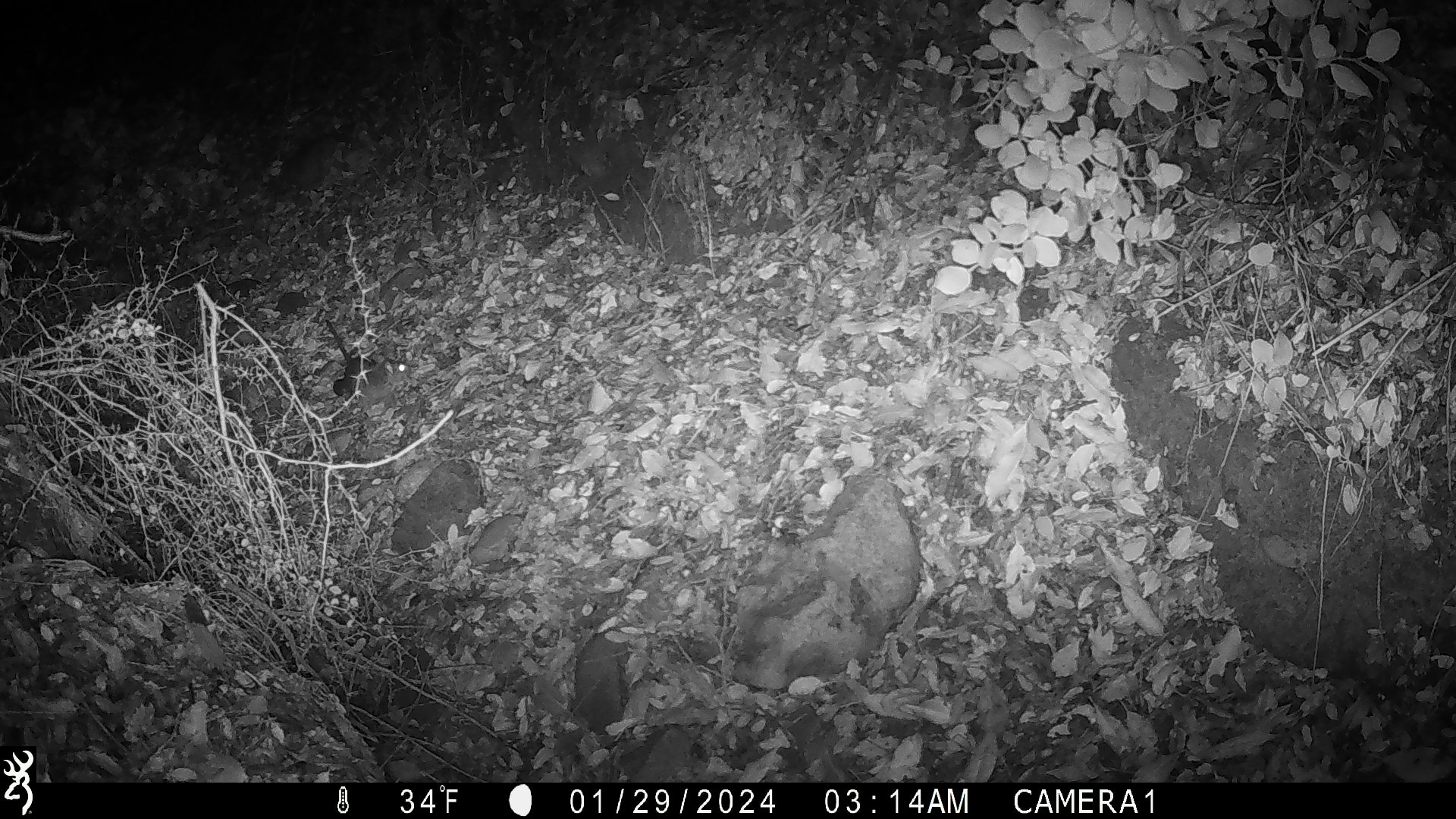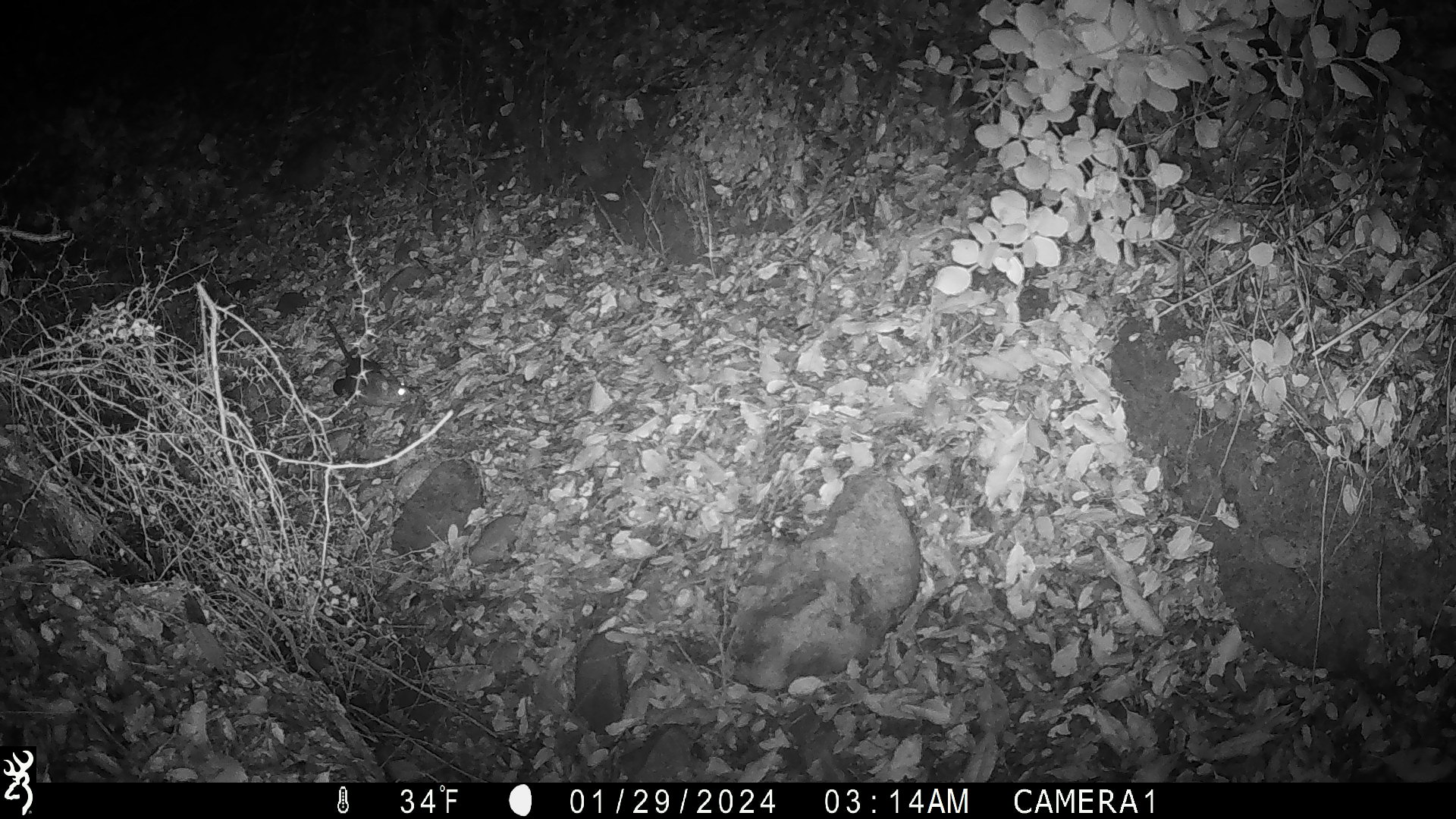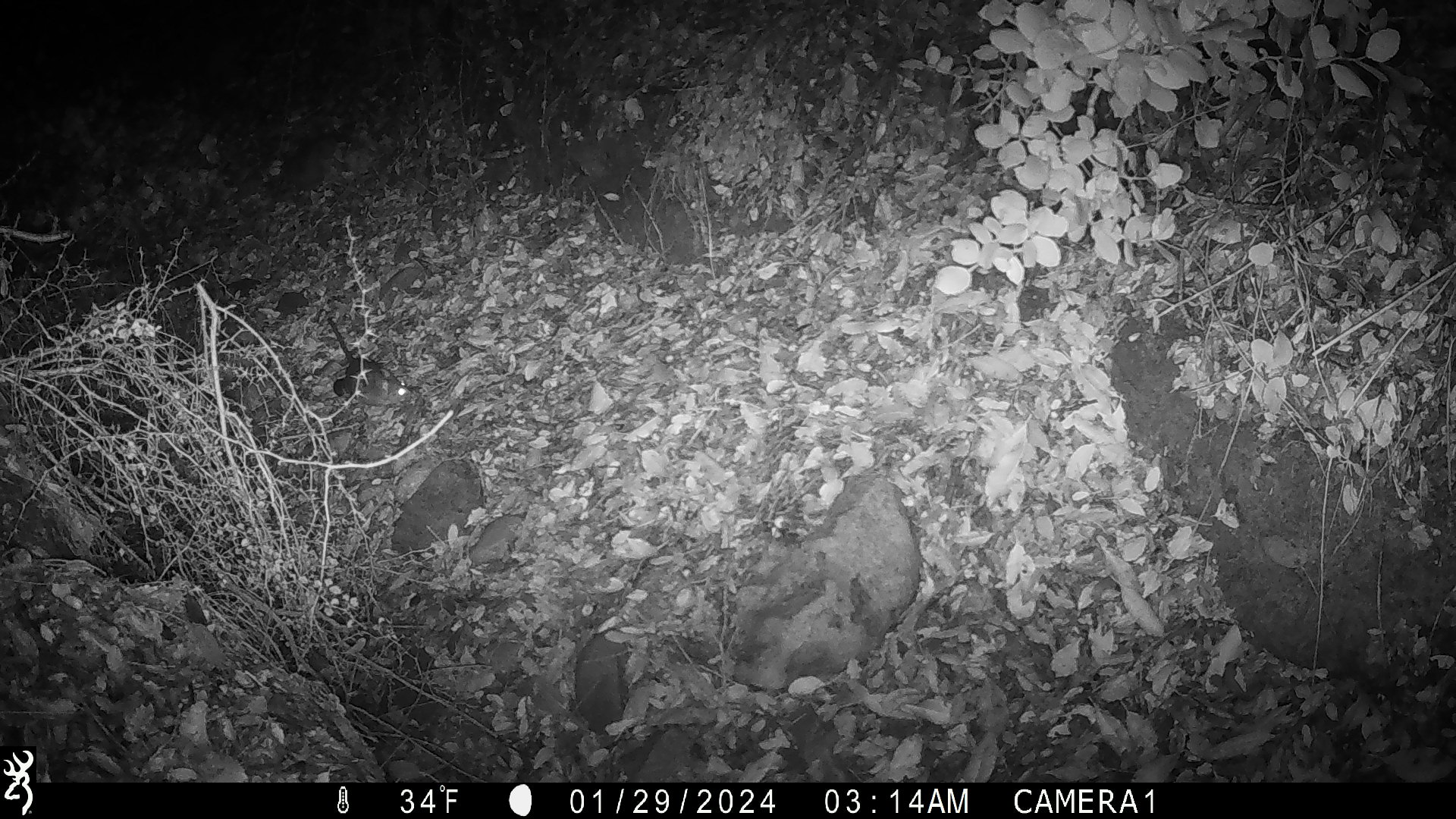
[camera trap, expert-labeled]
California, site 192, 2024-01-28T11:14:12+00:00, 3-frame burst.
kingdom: Animalia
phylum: Chordata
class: Mammalia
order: Rodentia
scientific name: Rodentia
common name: mouse or rat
Mouse or rat (Rodentia).